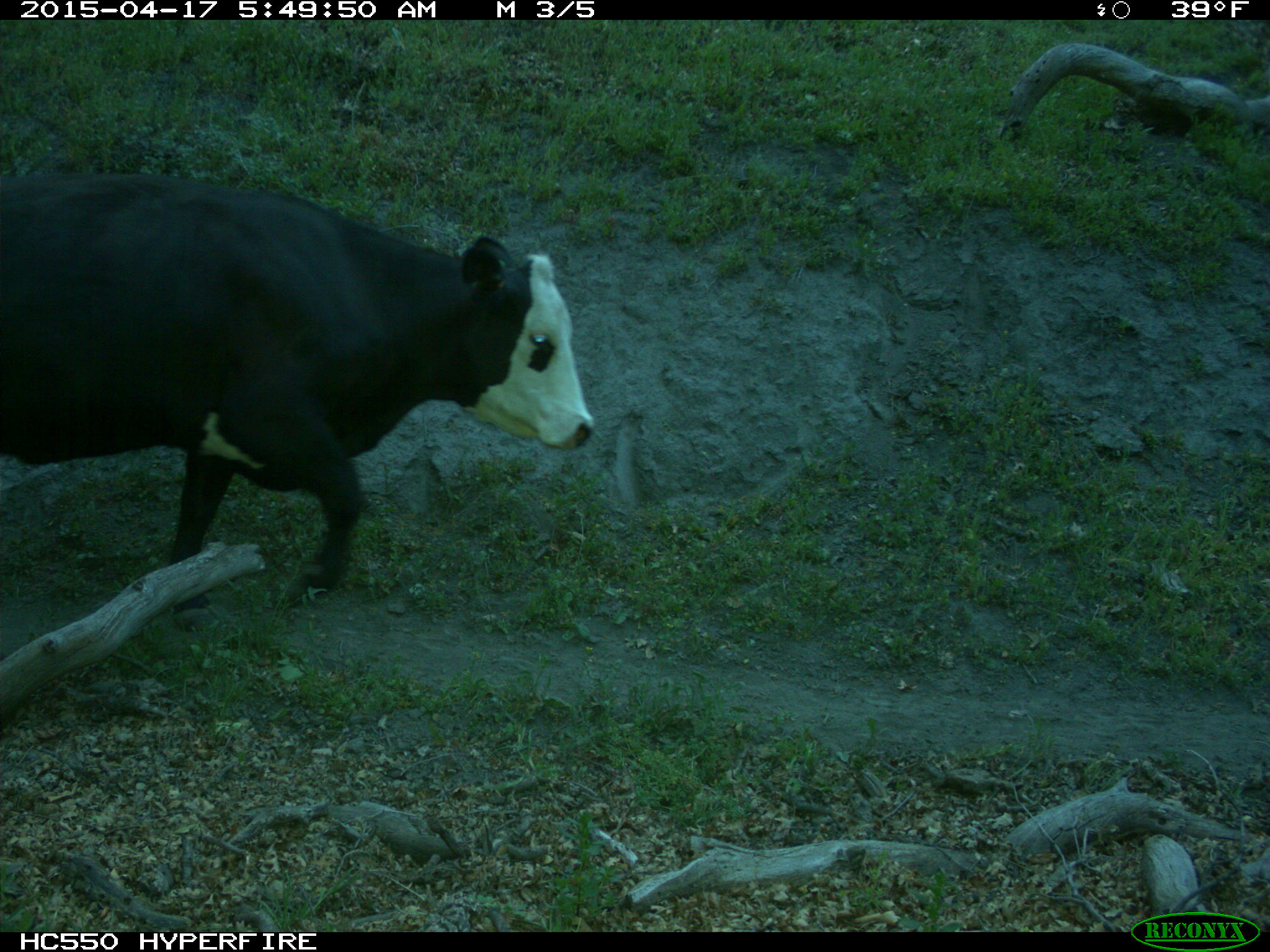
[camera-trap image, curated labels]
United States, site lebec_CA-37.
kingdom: Animalia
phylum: Chordata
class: Mammalia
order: Artiodactyla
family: Bovidae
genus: Bos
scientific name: Bos taurus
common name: domestic cow